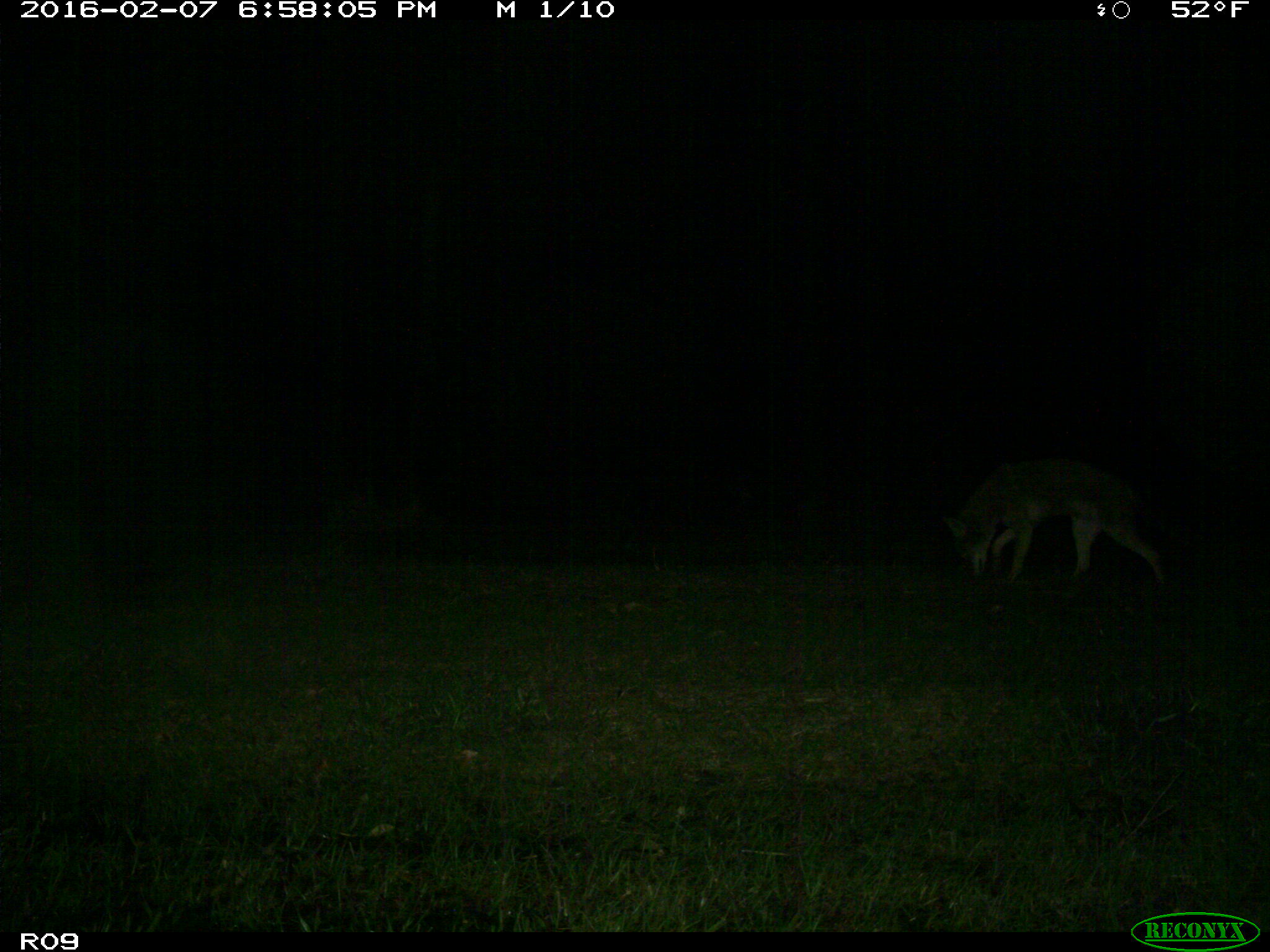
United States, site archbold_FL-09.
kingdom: Animalia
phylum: Chordata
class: Mammalia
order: Carnivora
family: Canidae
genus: Canis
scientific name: Canis latrans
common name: coyote